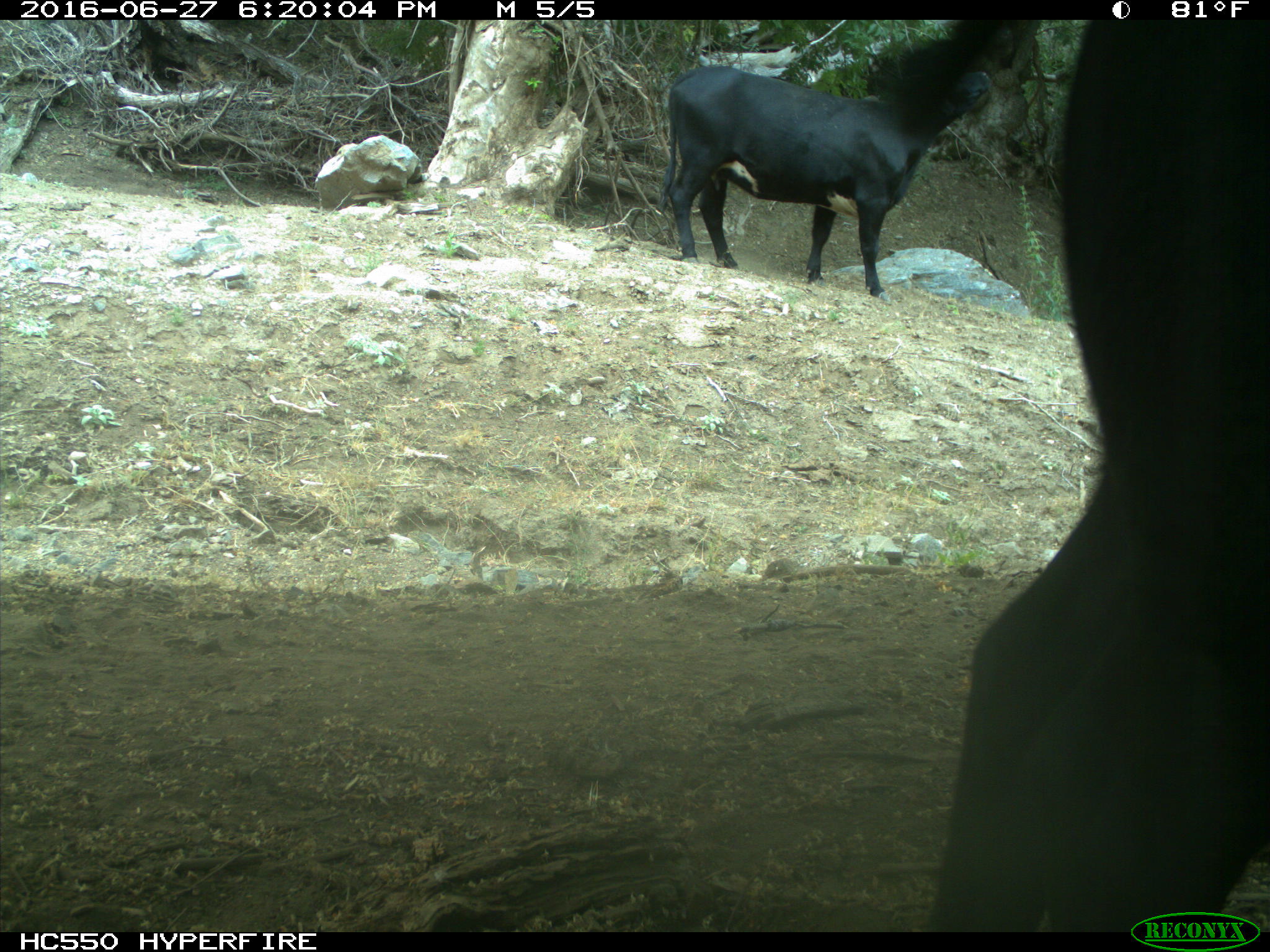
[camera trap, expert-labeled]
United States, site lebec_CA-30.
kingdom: Animalia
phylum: Chordata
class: Mammalia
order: Artiodactyla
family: Bovidae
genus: Bos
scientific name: Bos taurus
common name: domestic cow